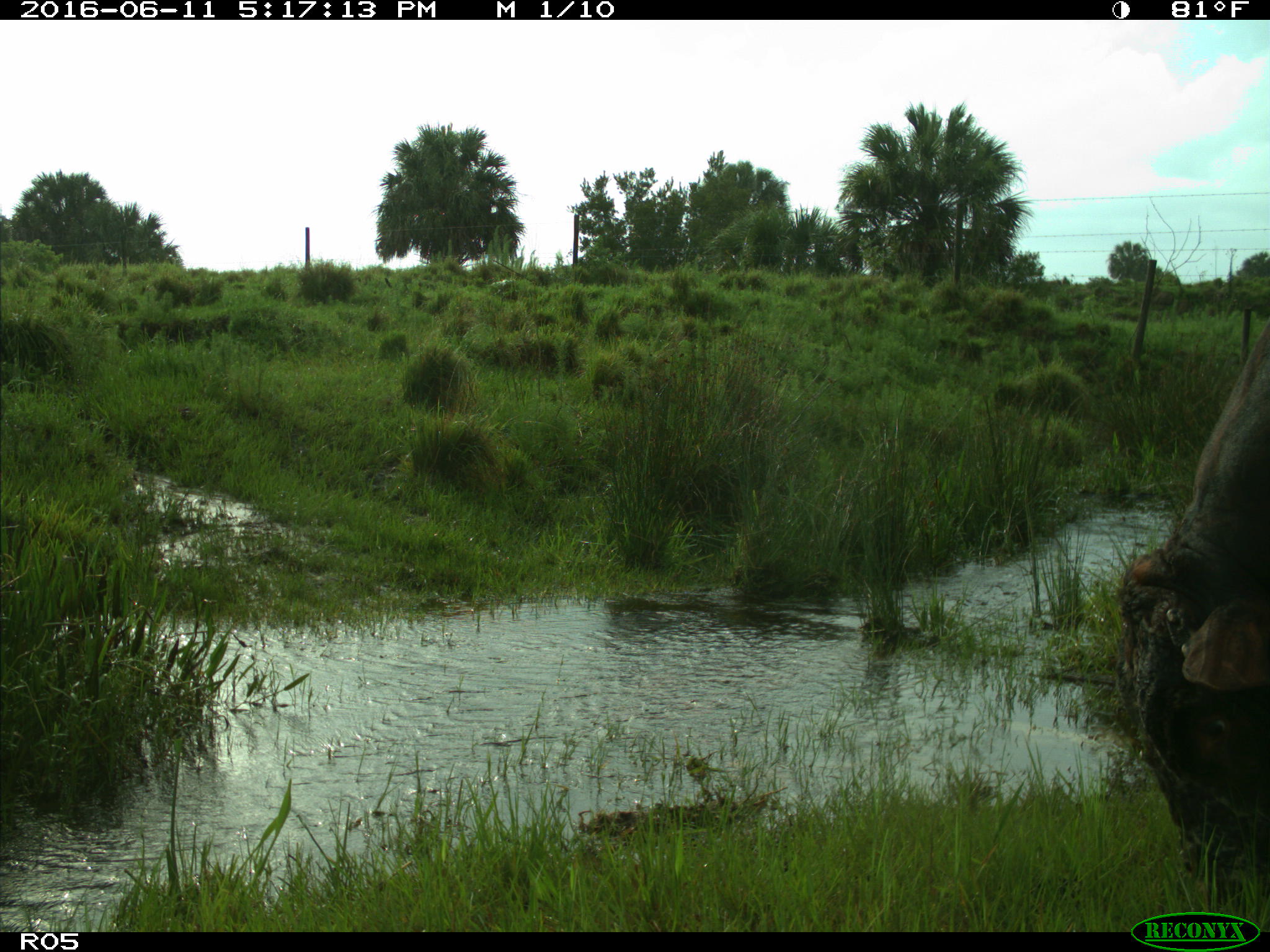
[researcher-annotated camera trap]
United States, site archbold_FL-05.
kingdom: Animalia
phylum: Chordata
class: Mammalia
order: Artiodactyla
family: Bovidae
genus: Bos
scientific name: Bos taurus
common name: domestic cow